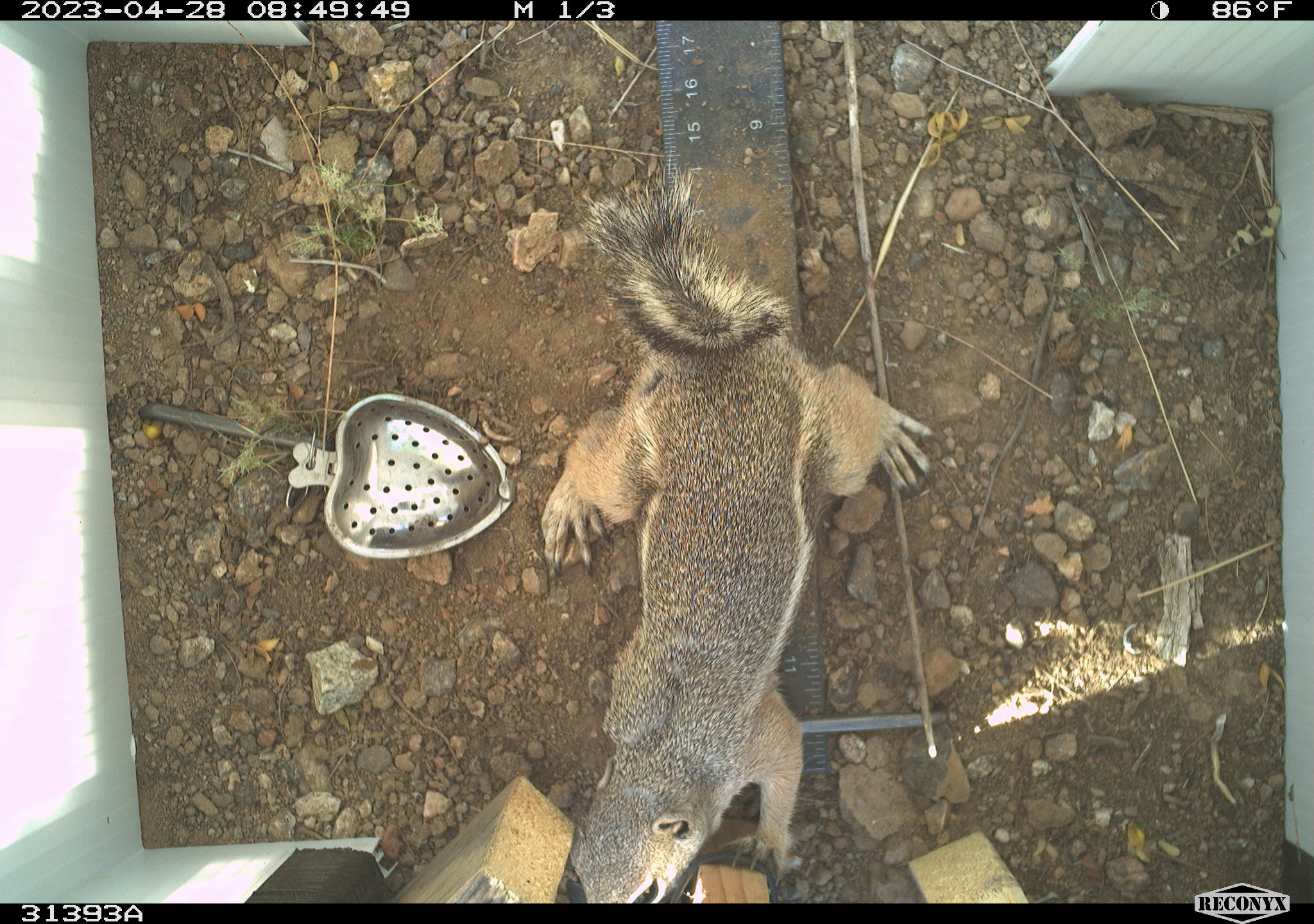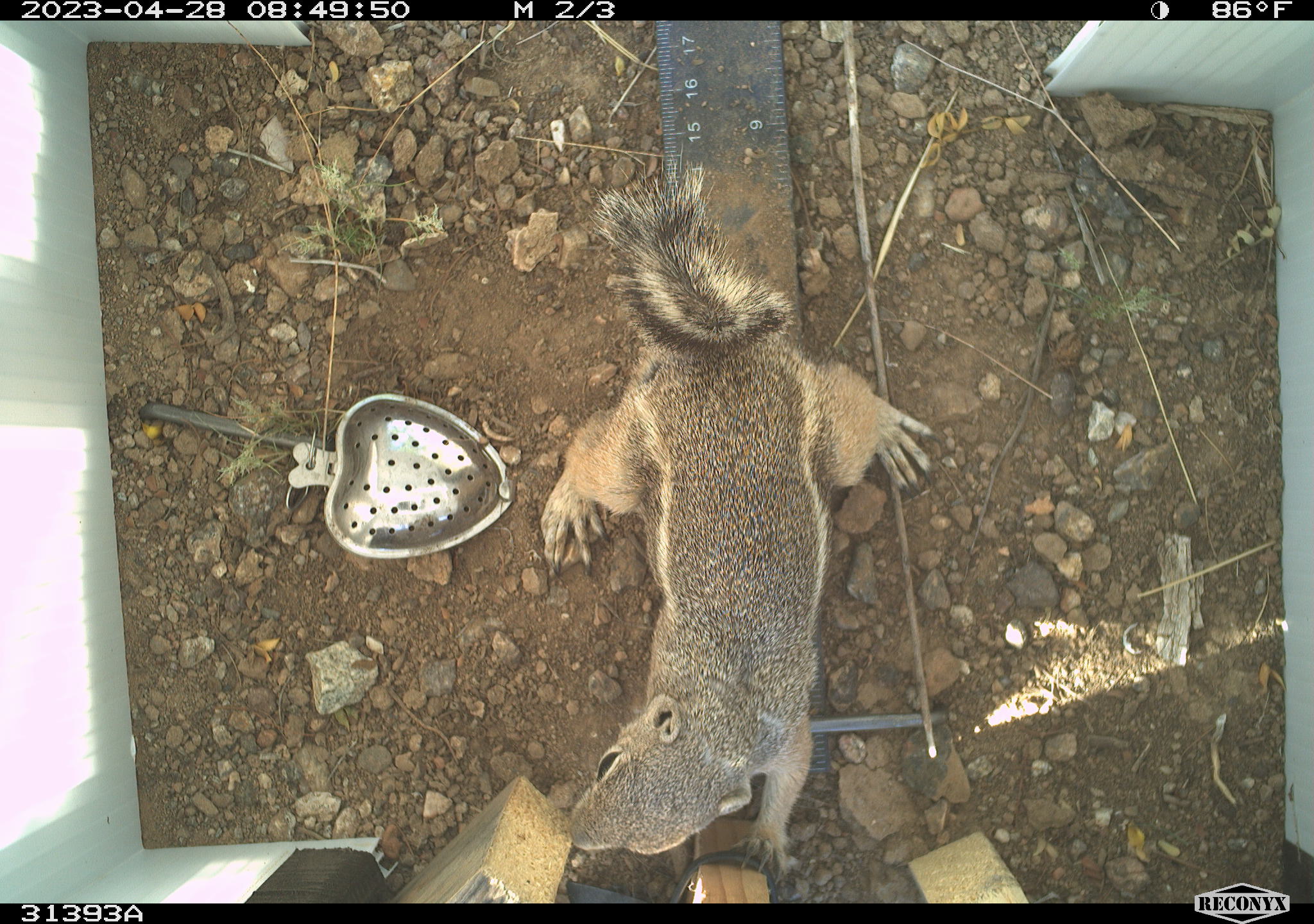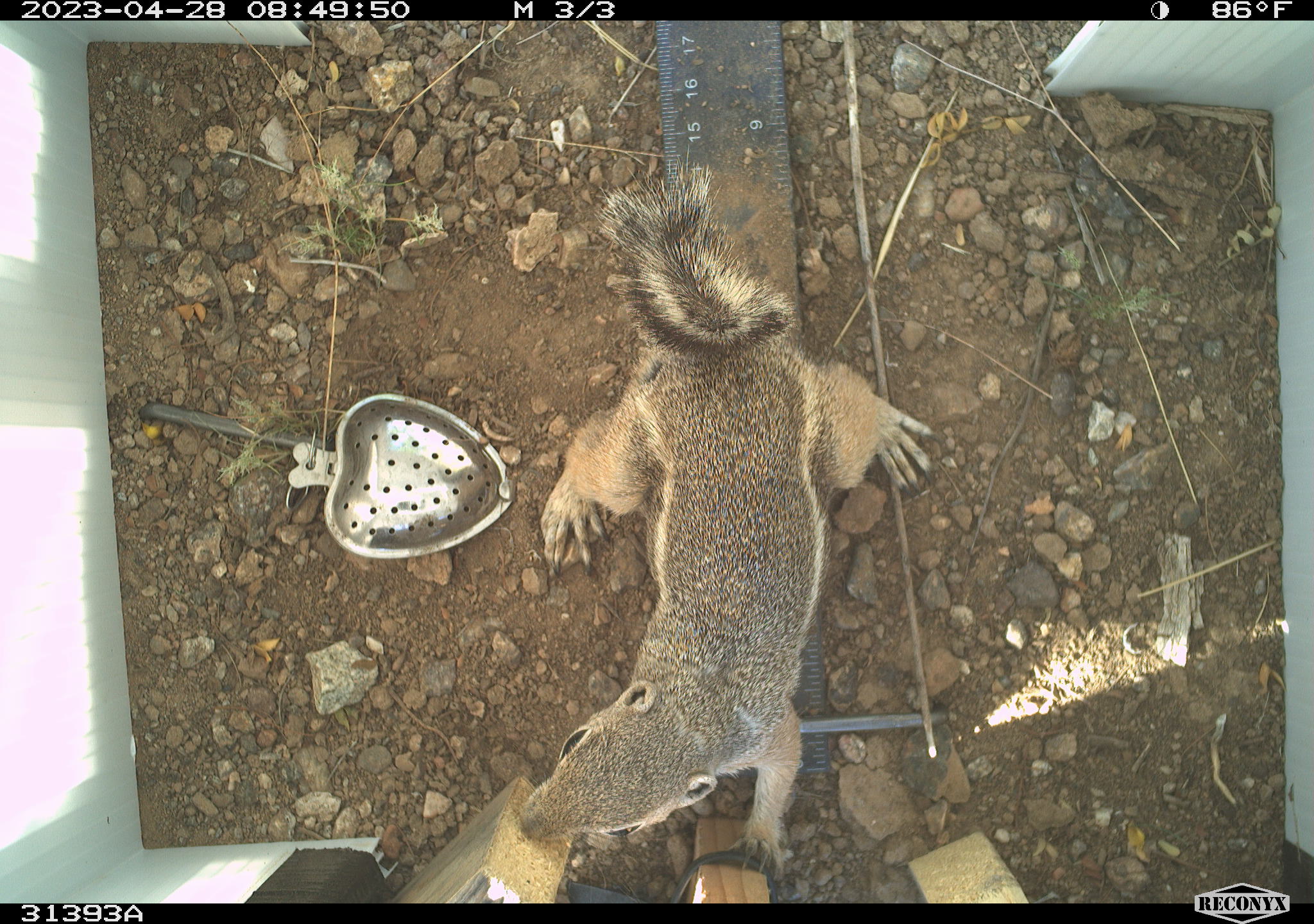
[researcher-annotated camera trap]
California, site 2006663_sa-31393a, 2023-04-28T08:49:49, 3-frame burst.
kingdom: Animalia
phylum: Chordata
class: Mammalia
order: Rodentia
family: Sciuridae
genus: Ammospermophilus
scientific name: Ammospermophilus leucurus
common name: white-tailed antelope squirrel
White-tailed antelope squirrel (Ammospermophilus leucurus).